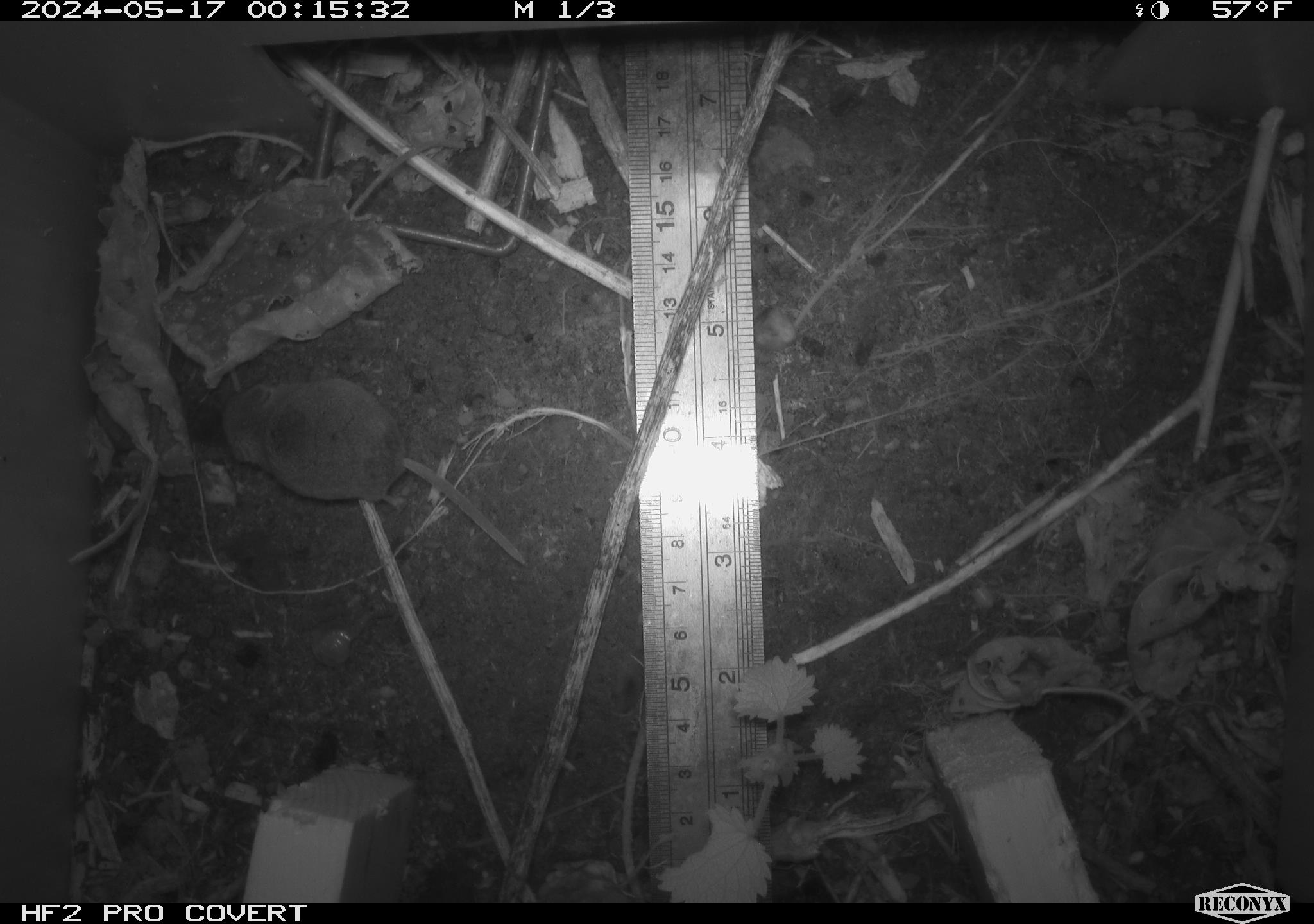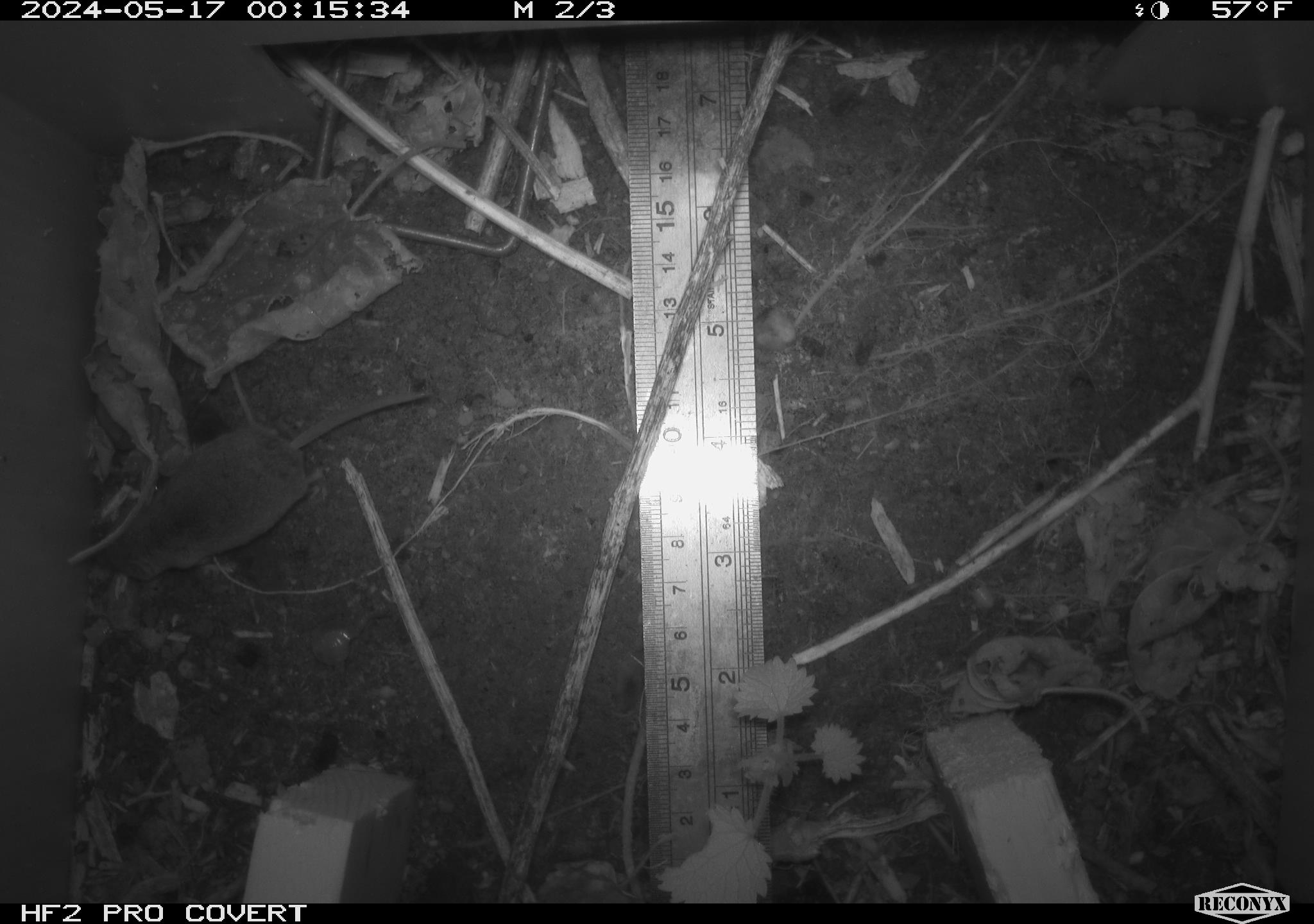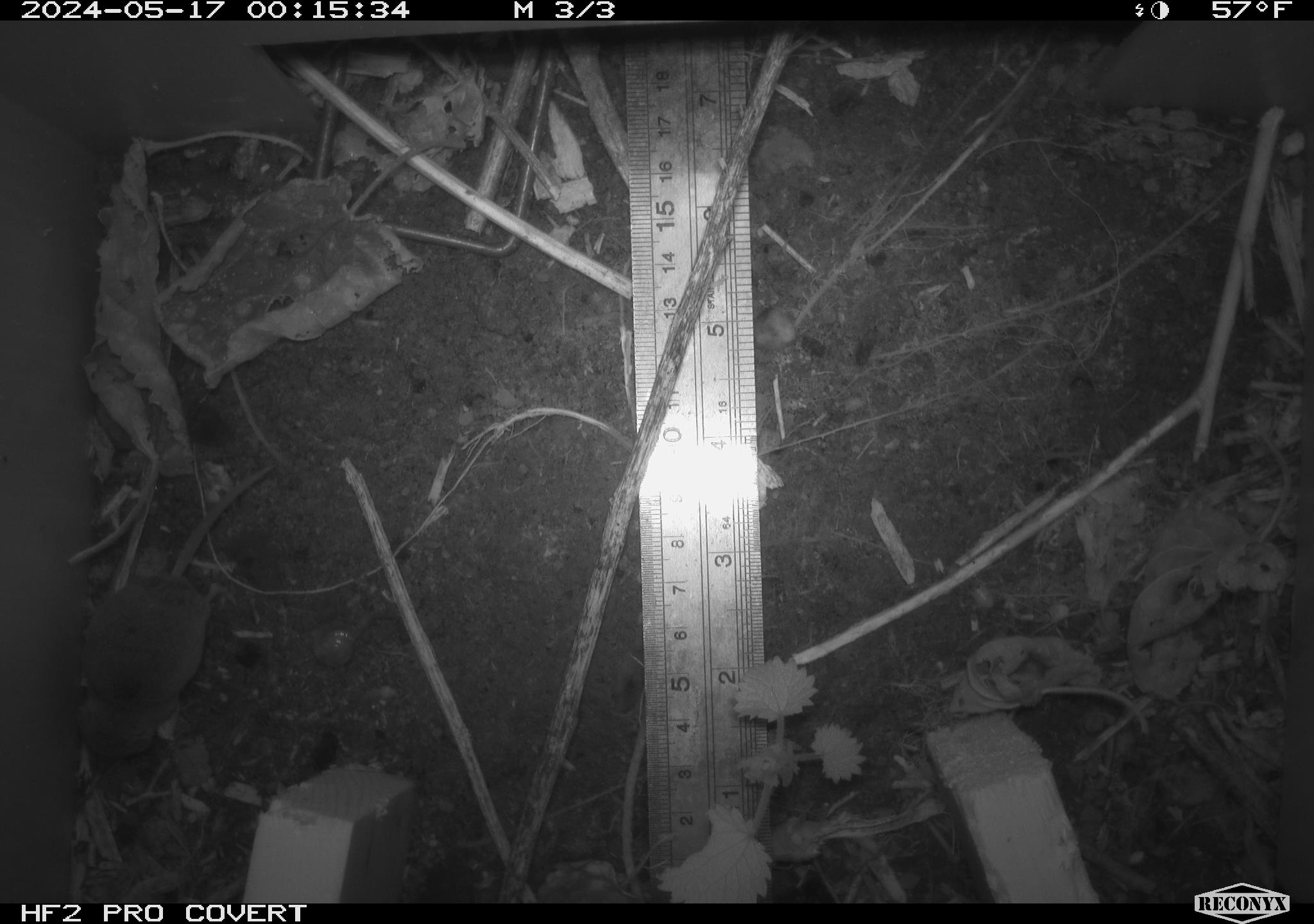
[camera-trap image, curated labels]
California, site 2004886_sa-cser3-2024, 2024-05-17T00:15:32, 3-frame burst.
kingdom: Animalia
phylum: Chordata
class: Mammalia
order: Eulipotyphla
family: Soricidae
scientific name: Soricidae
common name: shrews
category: soricidae family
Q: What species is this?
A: Soricidae family (shrews) (Soricidae).